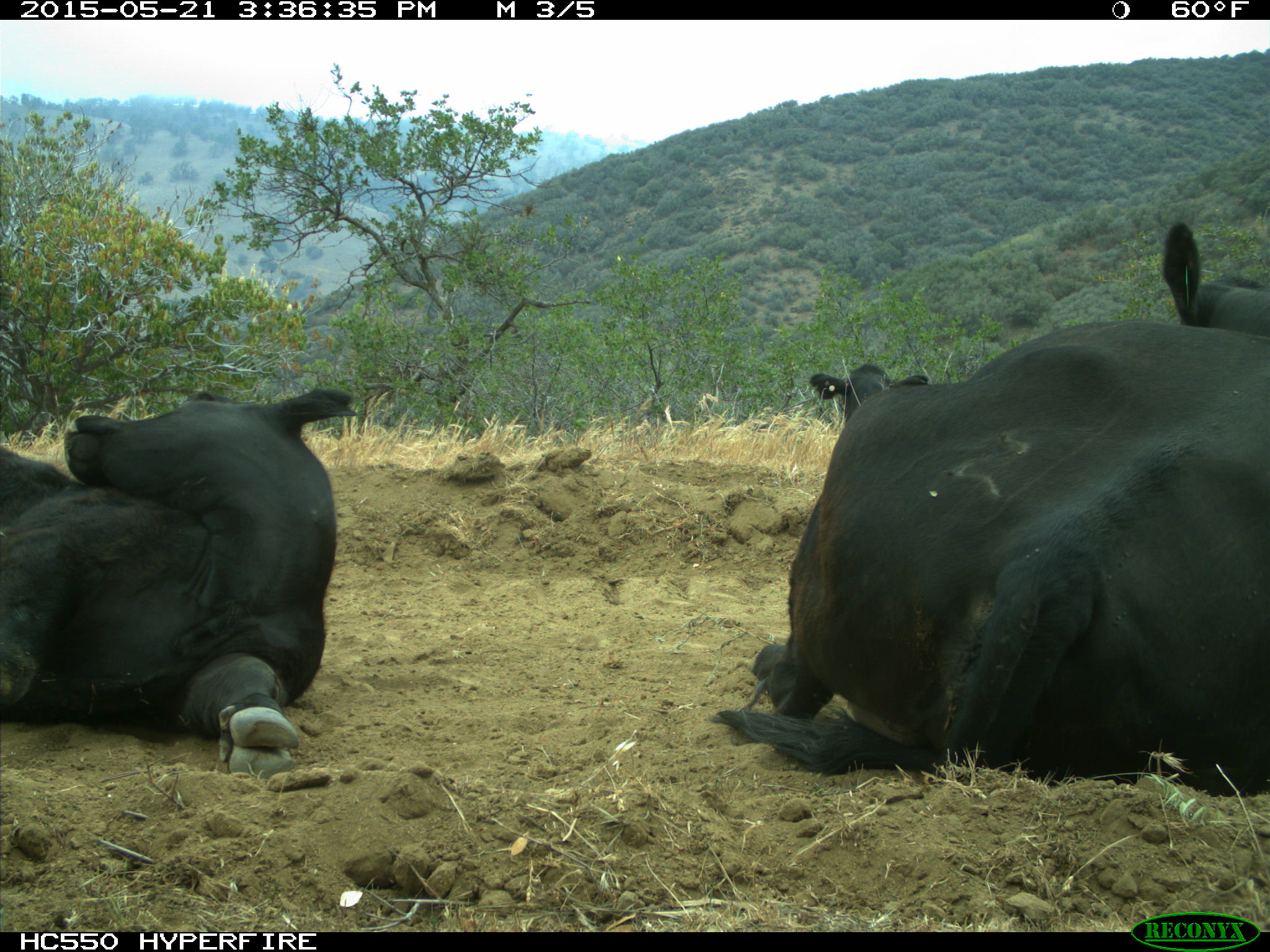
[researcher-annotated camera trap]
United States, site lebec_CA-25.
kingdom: Animalia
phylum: Chordata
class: Mammalia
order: Artiodactyla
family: Bovidae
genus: Bos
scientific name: Bos taurus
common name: domestic cow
Bos taurus (domestic cow).